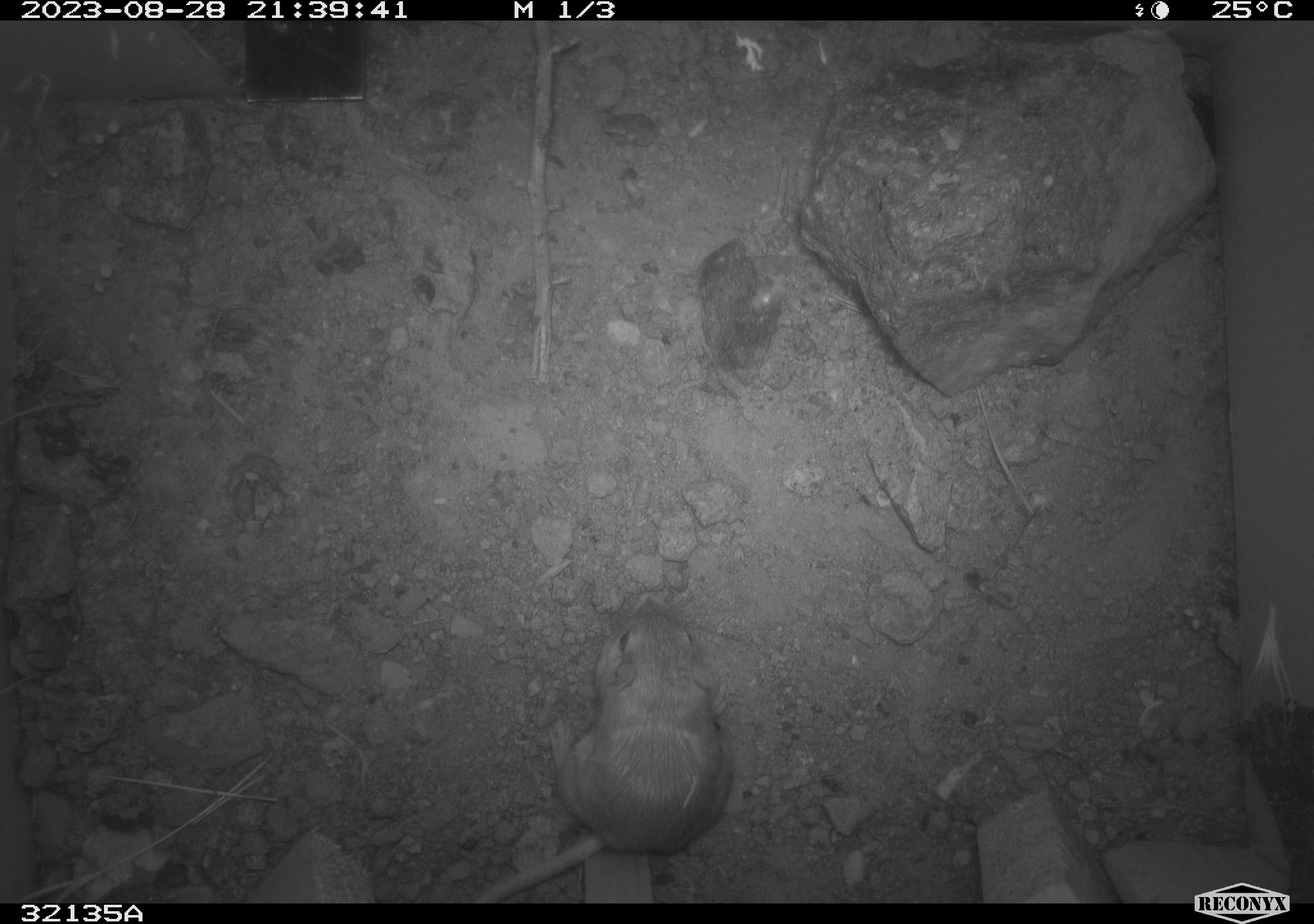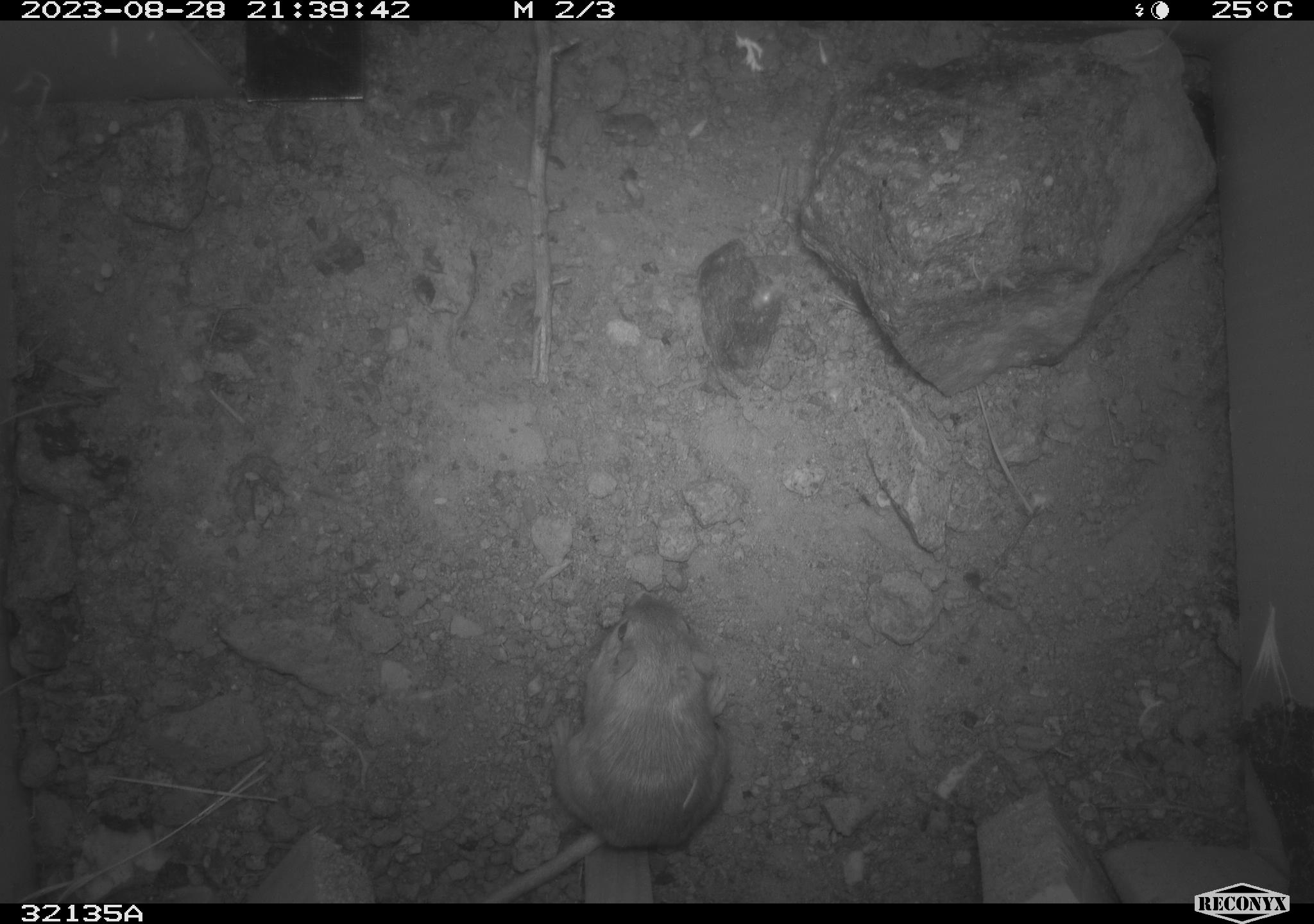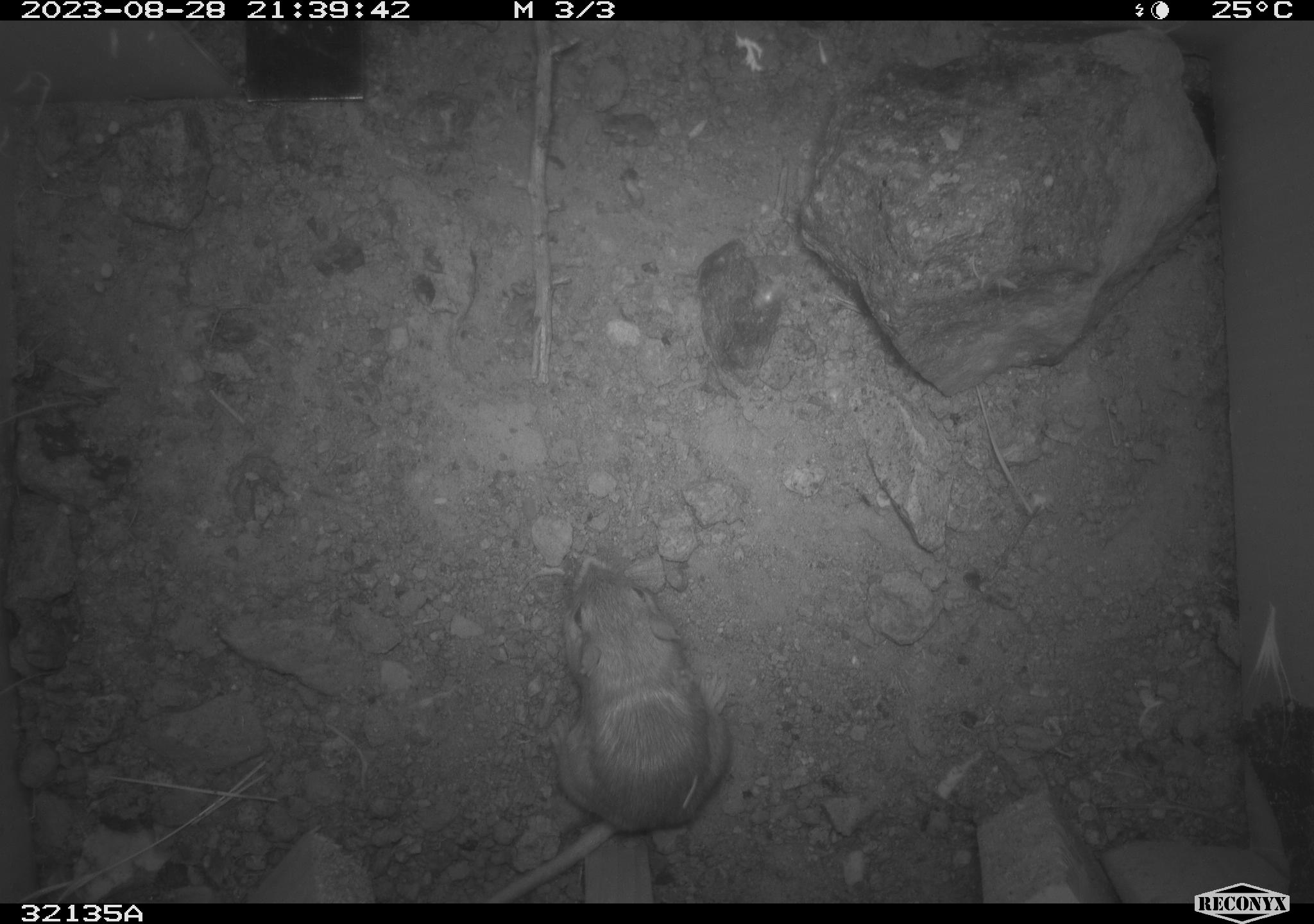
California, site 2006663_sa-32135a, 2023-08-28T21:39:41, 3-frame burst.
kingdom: Animalia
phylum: Chordata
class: Mammalia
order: Rodentia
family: Heteromyidae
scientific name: Heteromyidae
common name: kangaroo rats and pocket mice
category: heteromyidae family